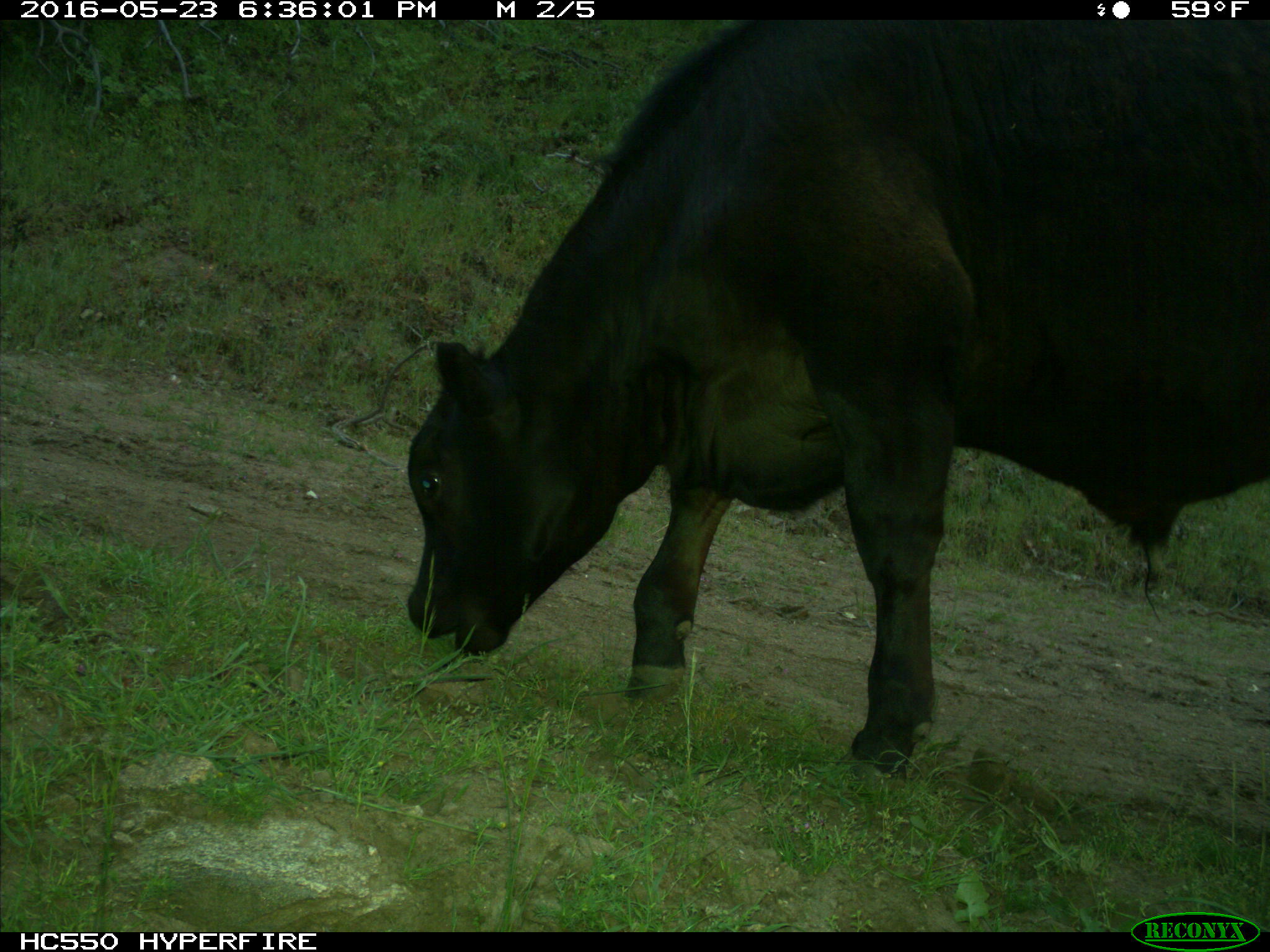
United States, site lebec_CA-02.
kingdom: Animalia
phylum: Chordata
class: Mammalia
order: Artiodactyla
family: Bovidae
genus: Bos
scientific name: Bos taurus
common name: domestic cow